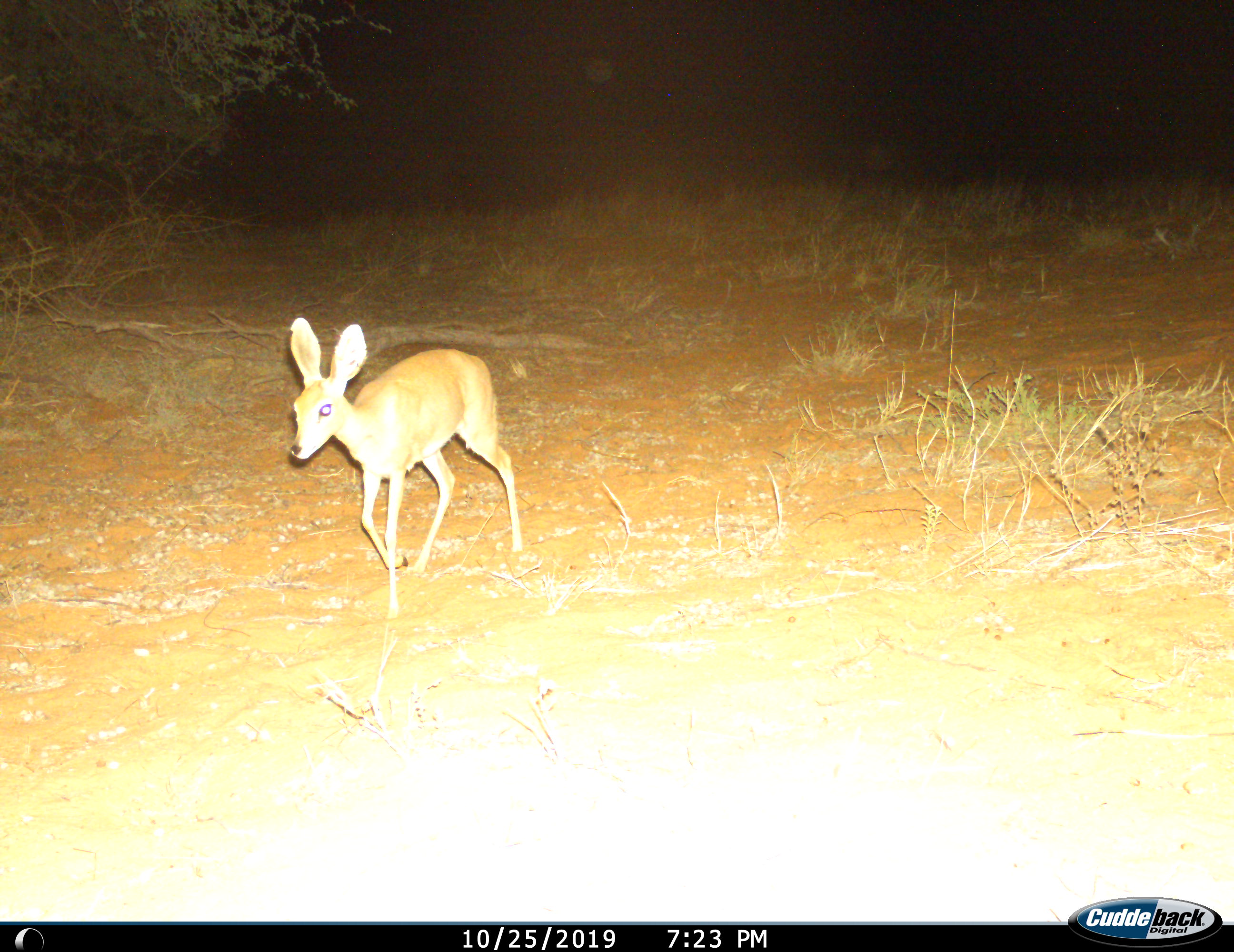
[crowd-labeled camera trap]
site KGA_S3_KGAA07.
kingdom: Animalia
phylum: Chordata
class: Mammalia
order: Artiodactyla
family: Bovidae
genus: Raphicerus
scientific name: Raphicerus campestris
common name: steenbok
Steenbok (Raphicerus campestris), count 1. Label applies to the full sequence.